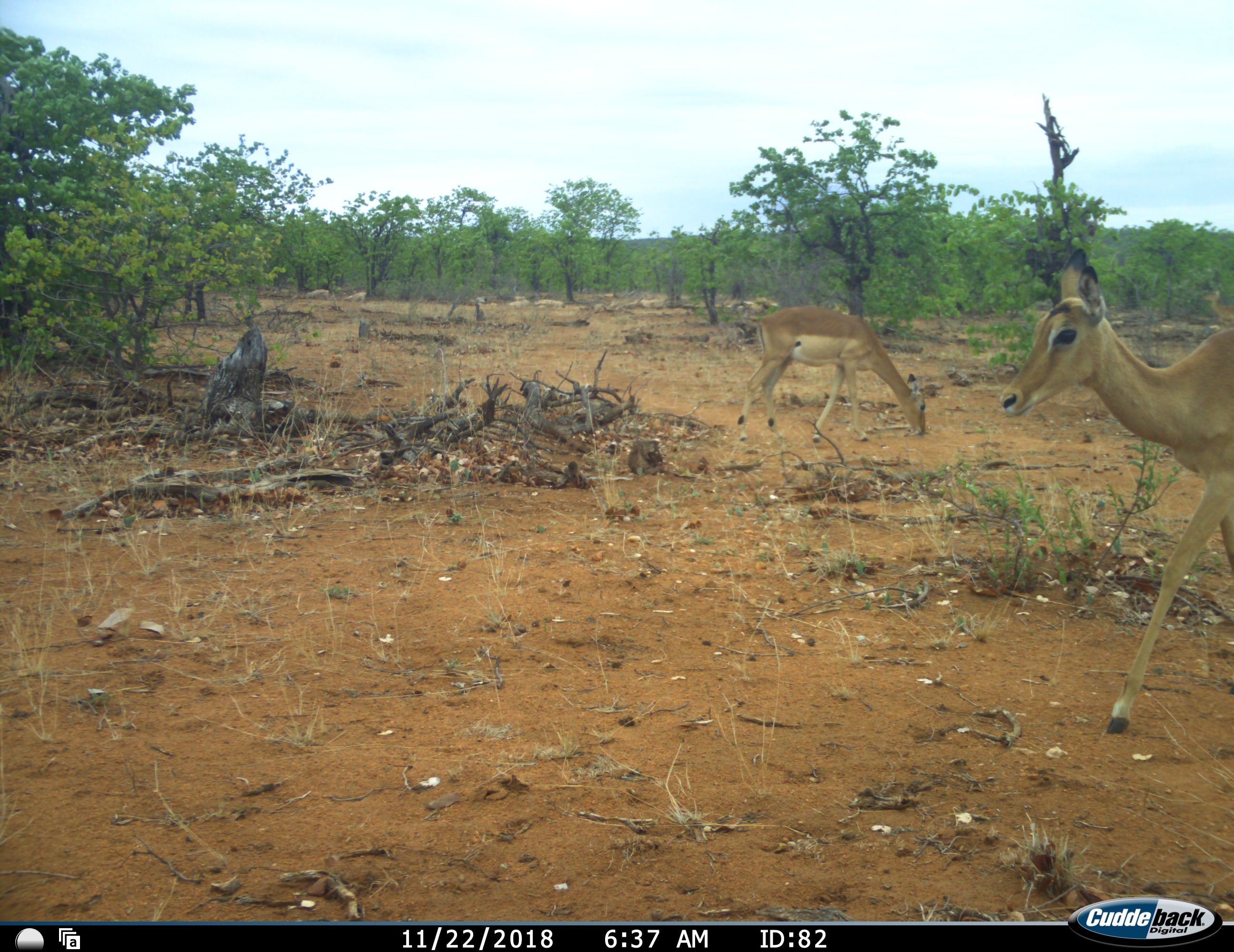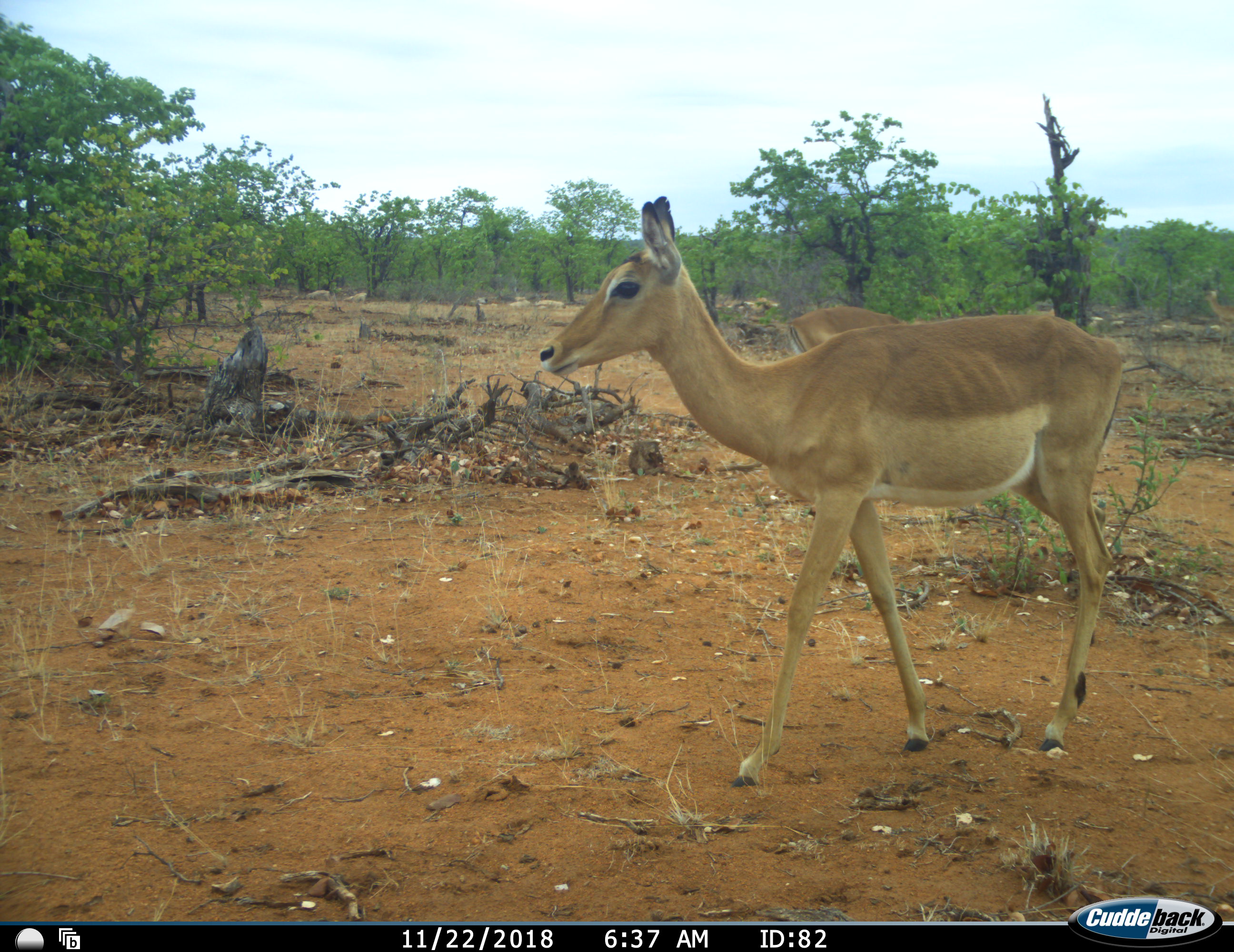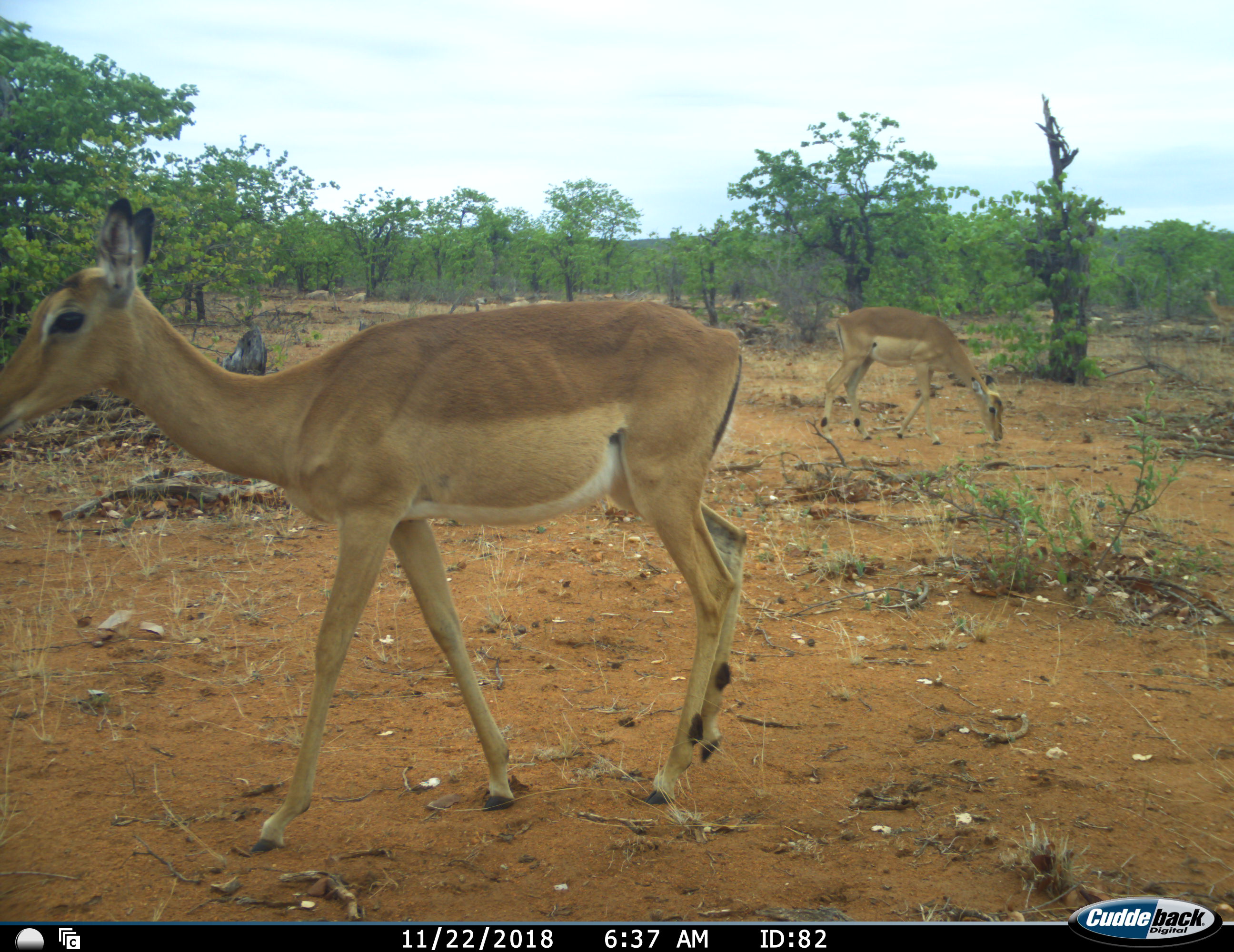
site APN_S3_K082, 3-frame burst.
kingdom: Animalia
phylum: Chordata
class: Mammalia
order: Artiodactyla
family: Bovidae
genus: Aepyceros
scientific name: Aepyceros melampus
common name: impala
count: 2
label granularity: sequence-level